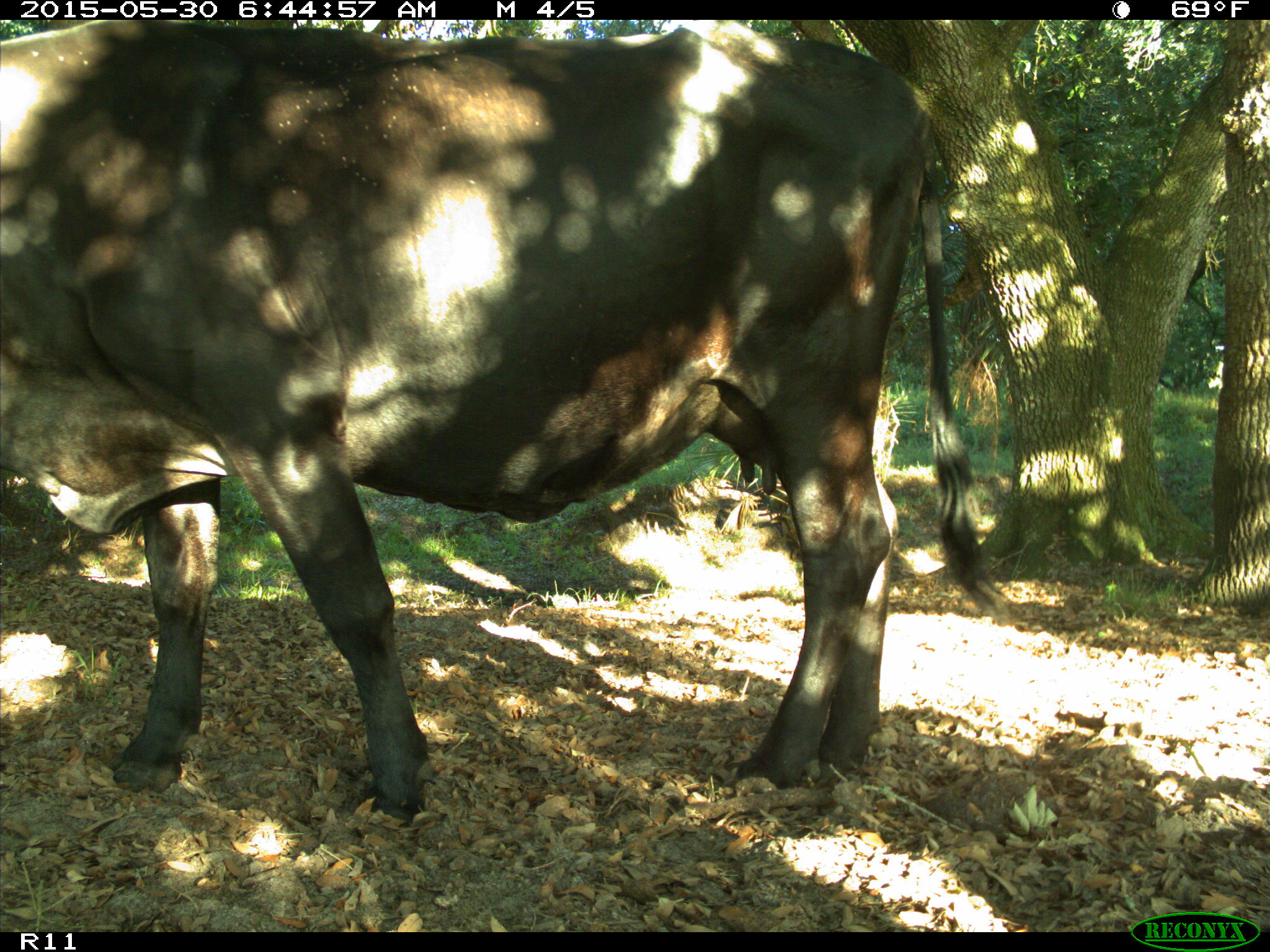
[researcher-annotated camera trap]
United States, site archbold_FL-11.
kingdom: Animalia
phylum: Chordata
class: Mammalia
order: Artiodactyla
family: Bovidae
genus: Bos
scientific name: Bos taurus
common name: domestic cow